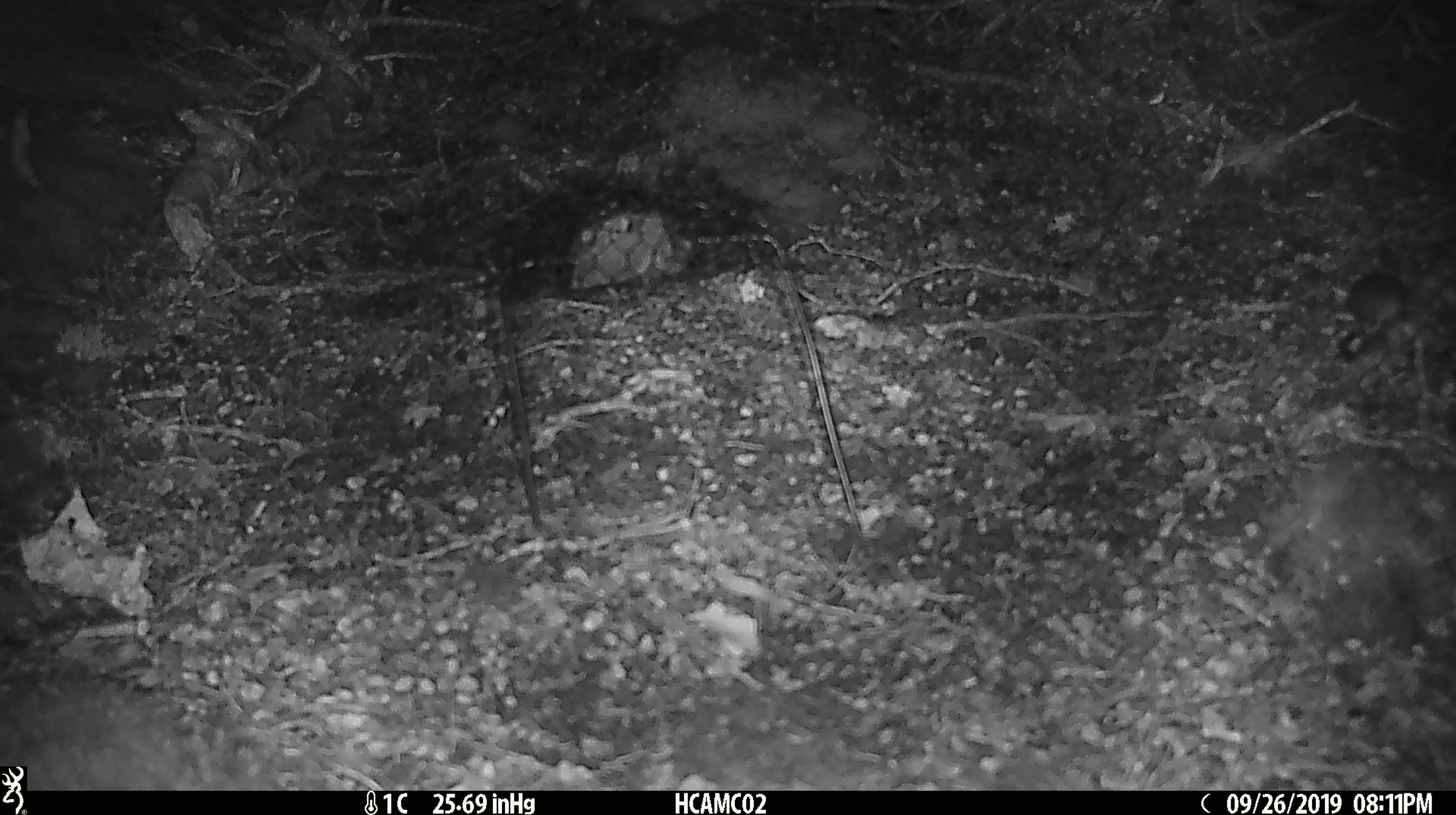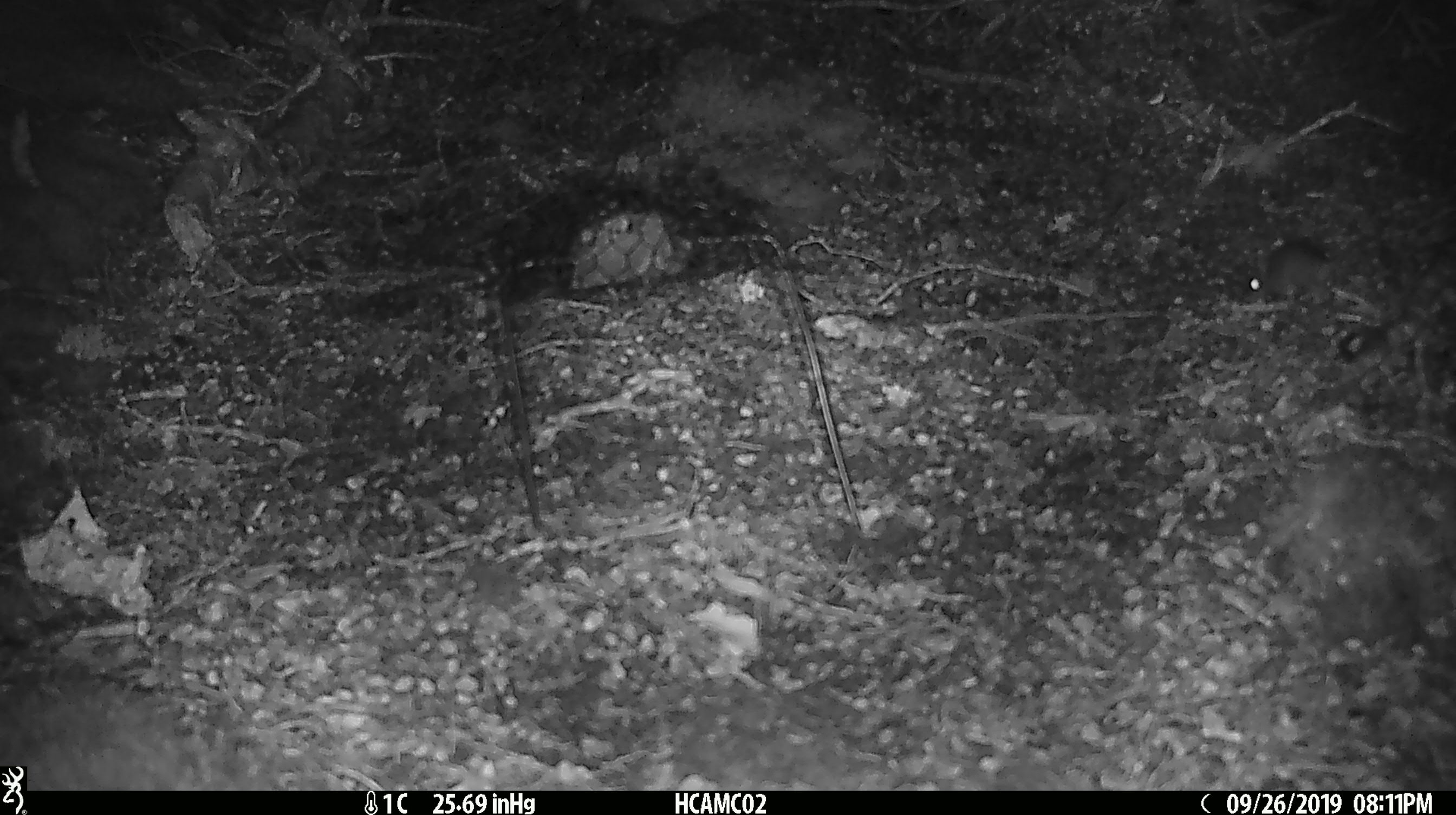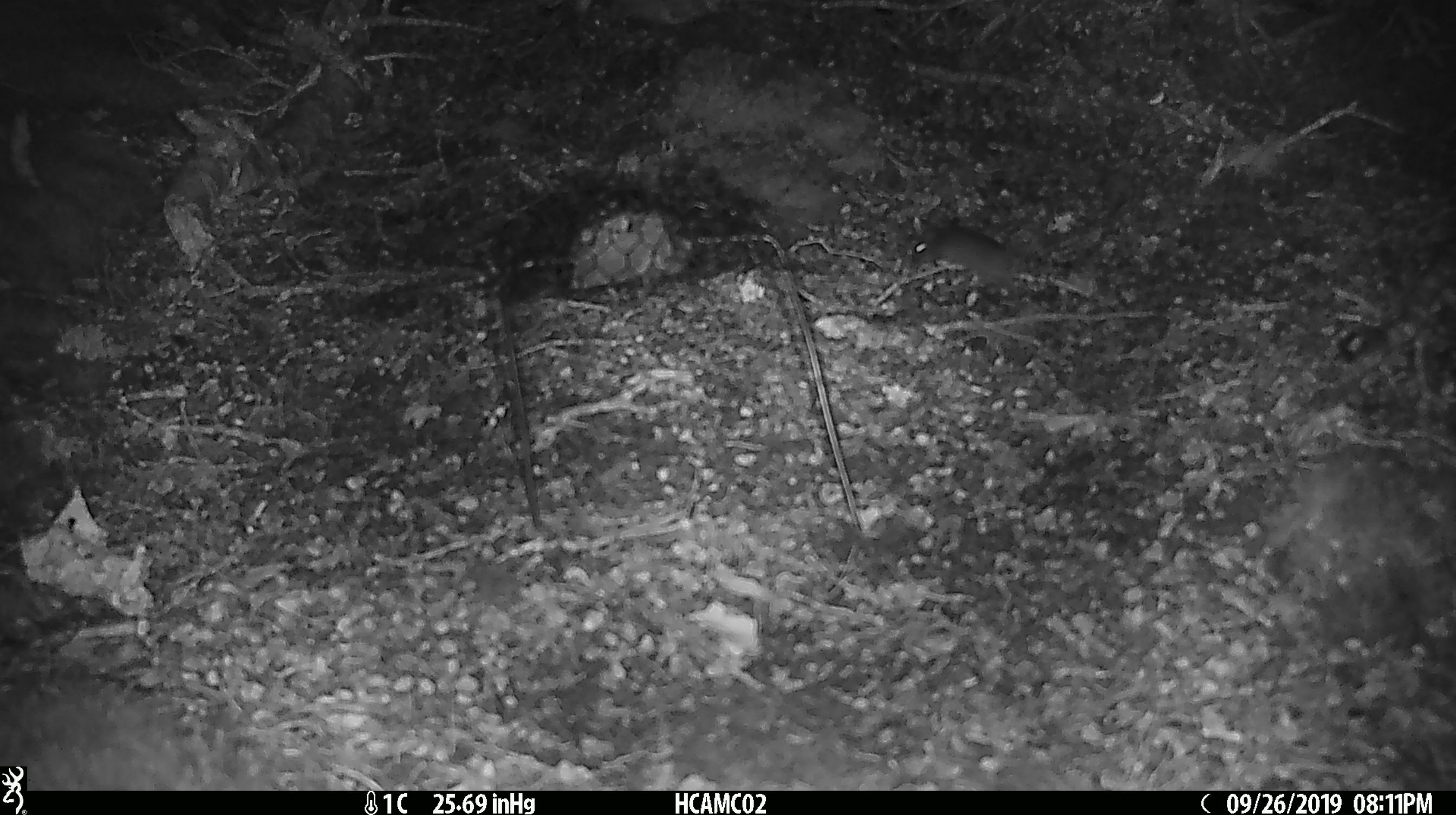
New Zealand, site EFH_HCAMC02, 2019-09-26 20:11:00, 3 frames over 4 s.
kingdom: Animalia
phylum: Chordata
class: Mammalia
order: Rodentia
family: Muridae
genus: Mus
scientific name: Mus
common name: mouse